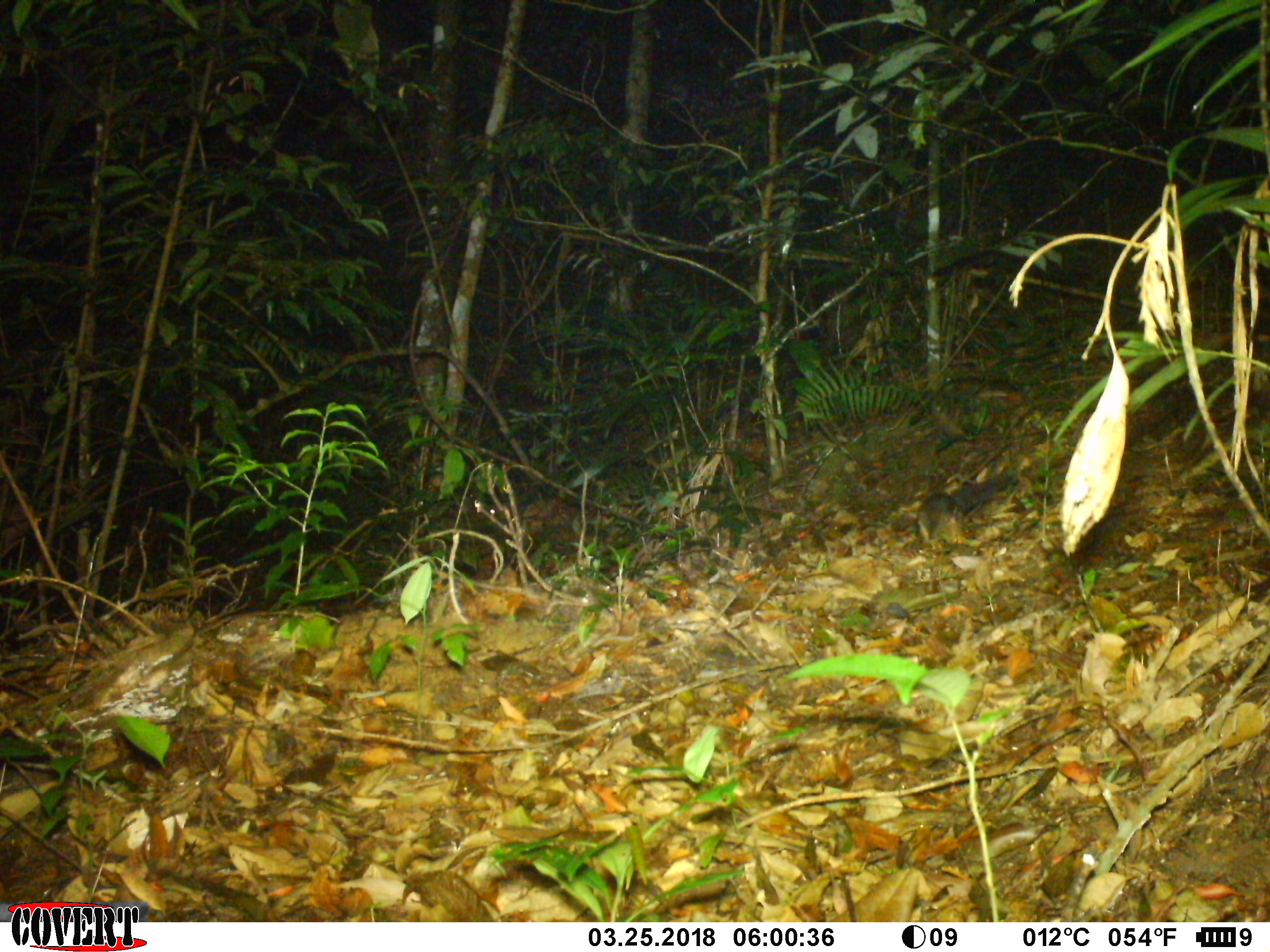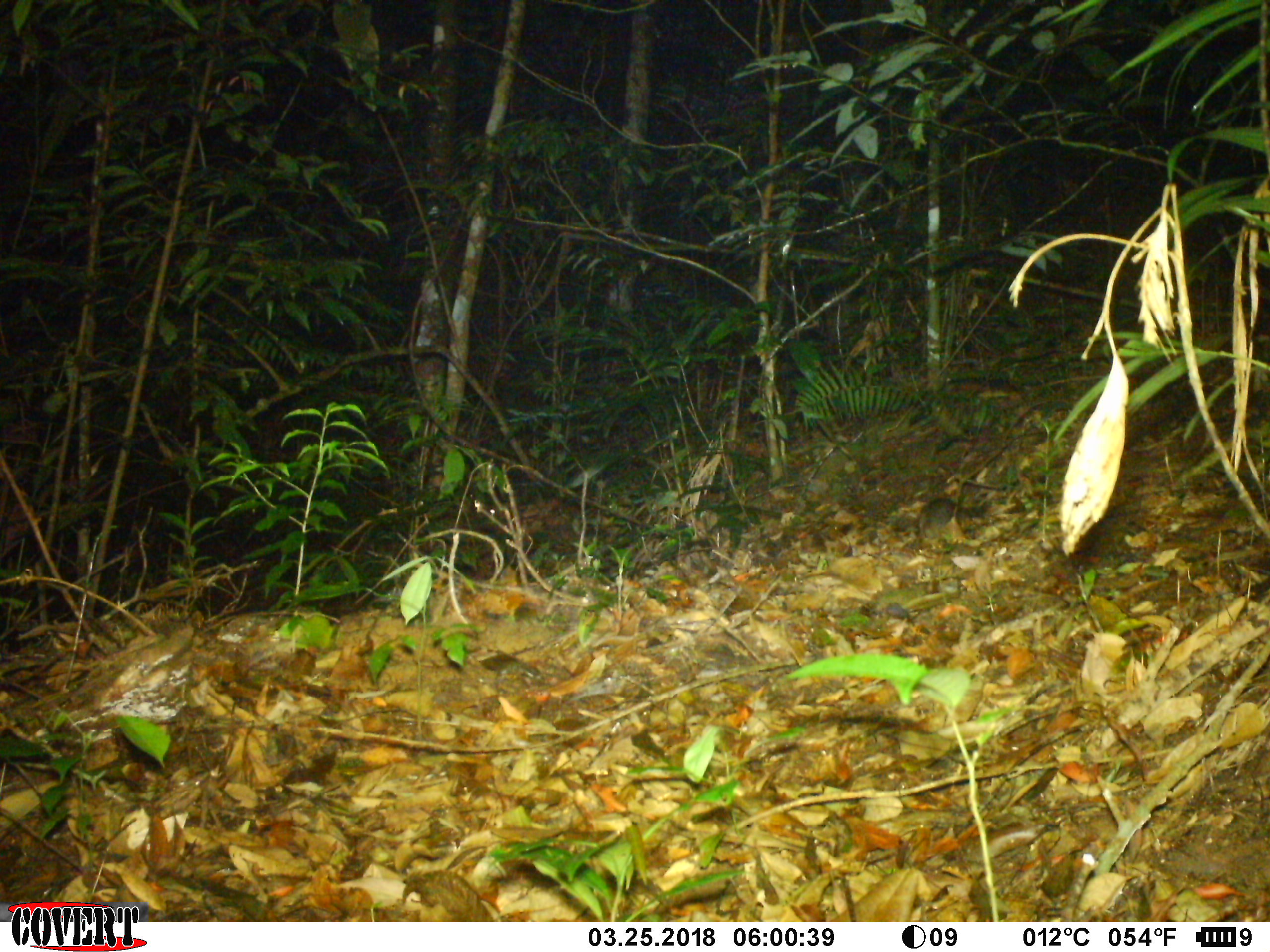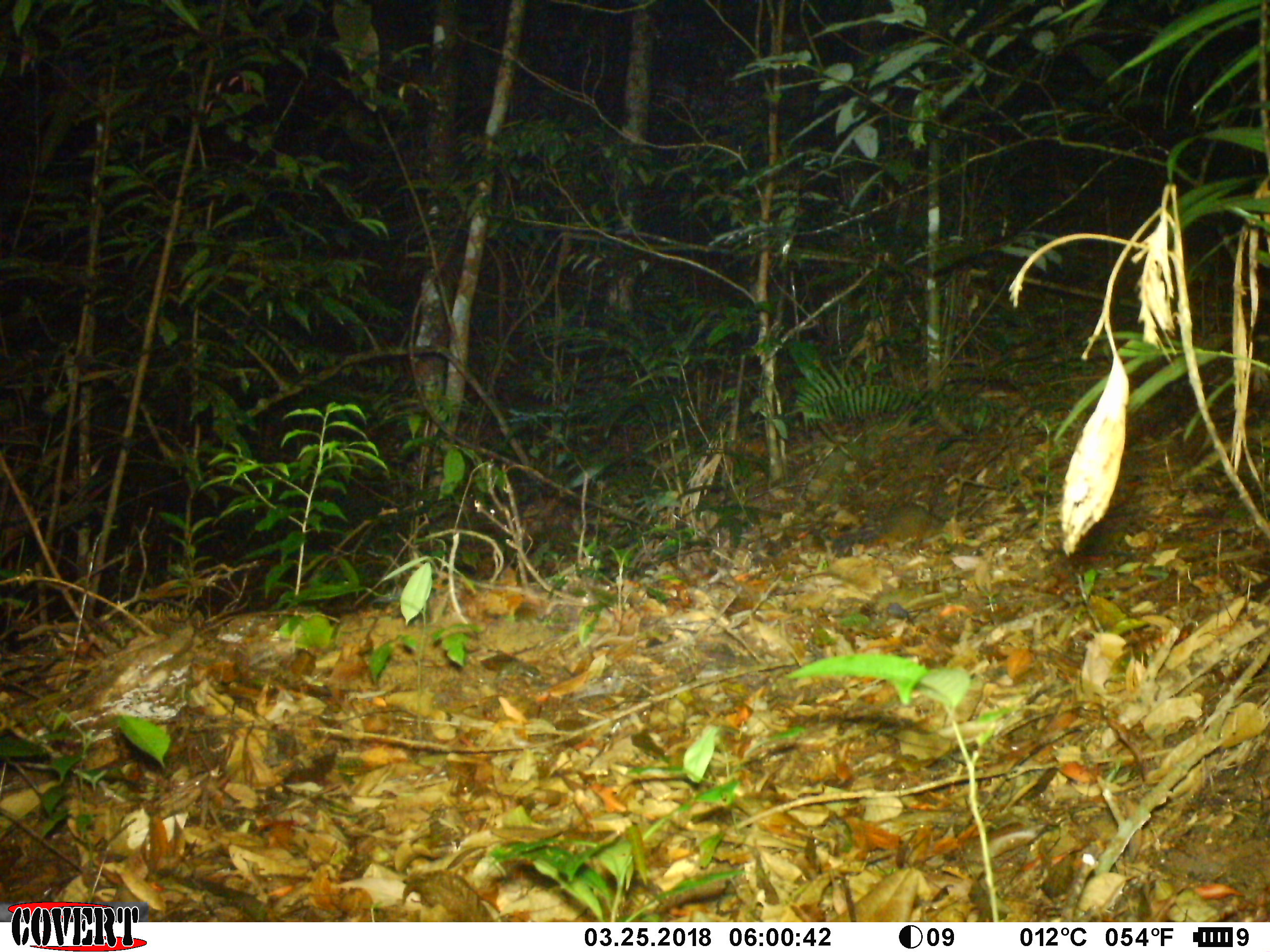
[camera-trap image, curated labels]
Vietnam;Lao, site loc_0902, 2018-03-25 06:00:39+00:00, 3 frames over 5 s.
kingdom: Animalia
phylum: Chordata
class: Mammalia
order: Rodentia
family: Sciuridae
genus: Dremomys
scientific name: Dremomys rufigenis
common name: red-cheeked squirrel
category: red cheeked squirrel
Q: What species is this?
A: Red cheeked squirrel (red-cheeked squirrel) (Dremomys rufigenis).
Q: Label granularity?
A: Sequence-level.